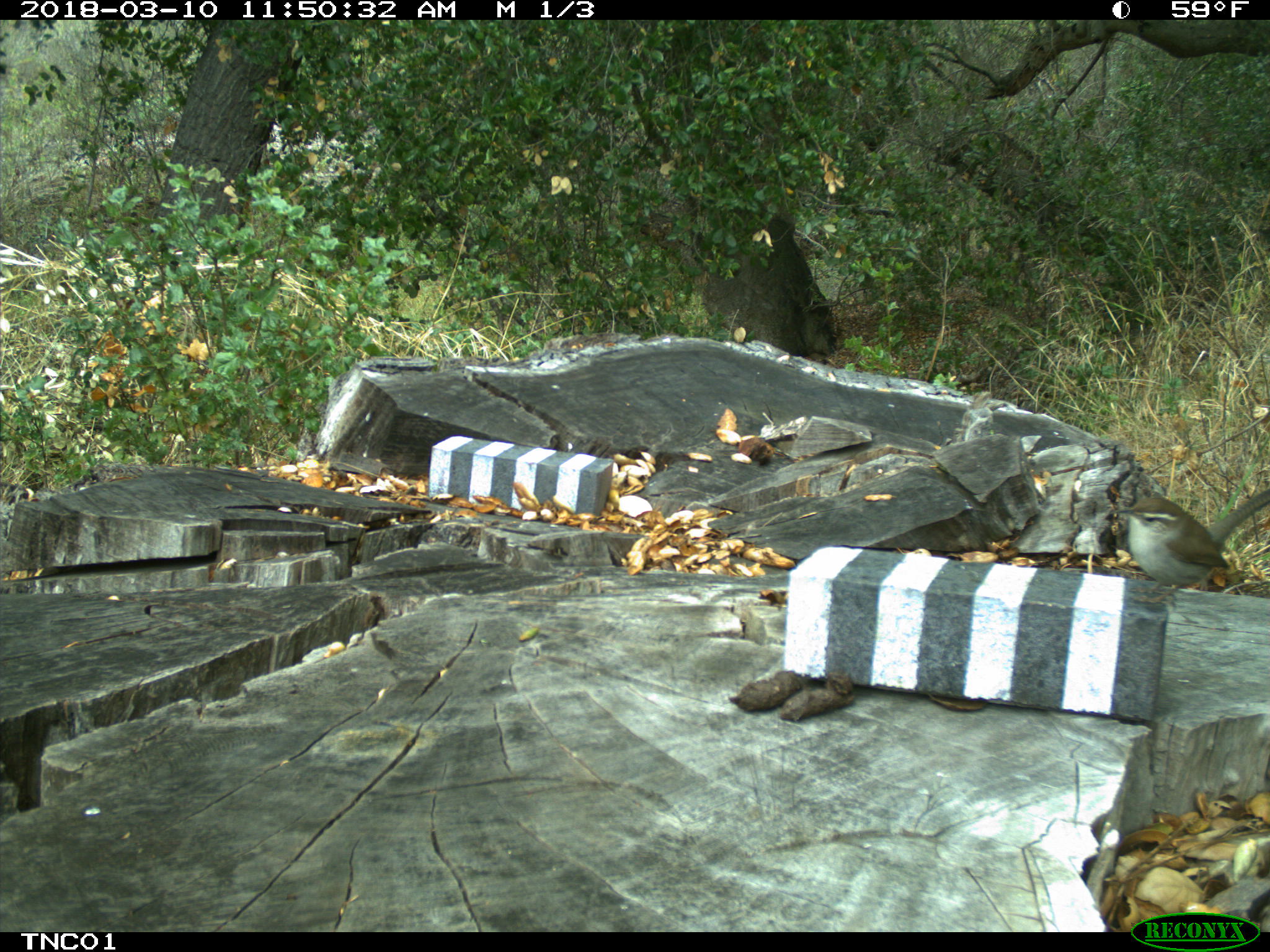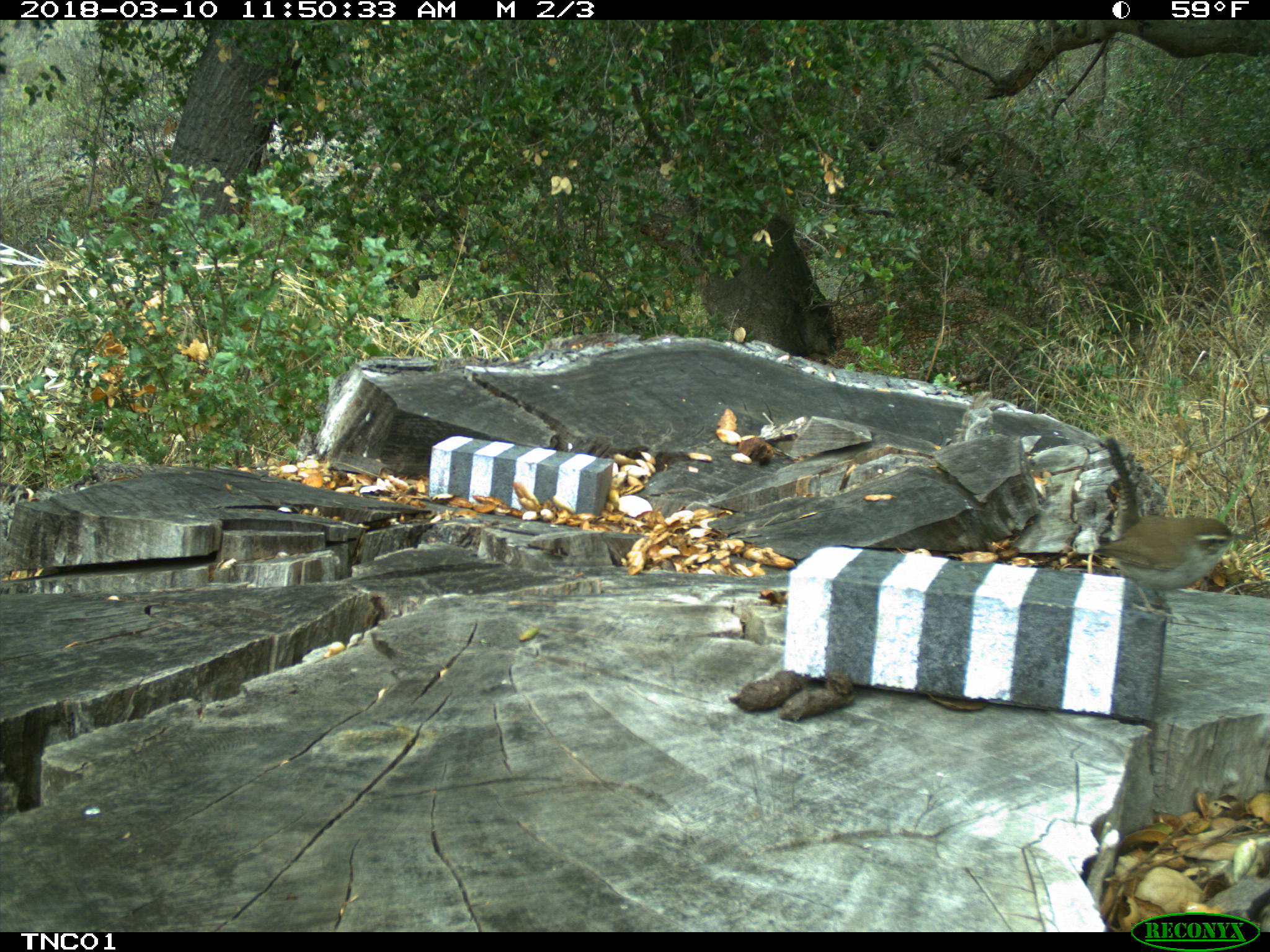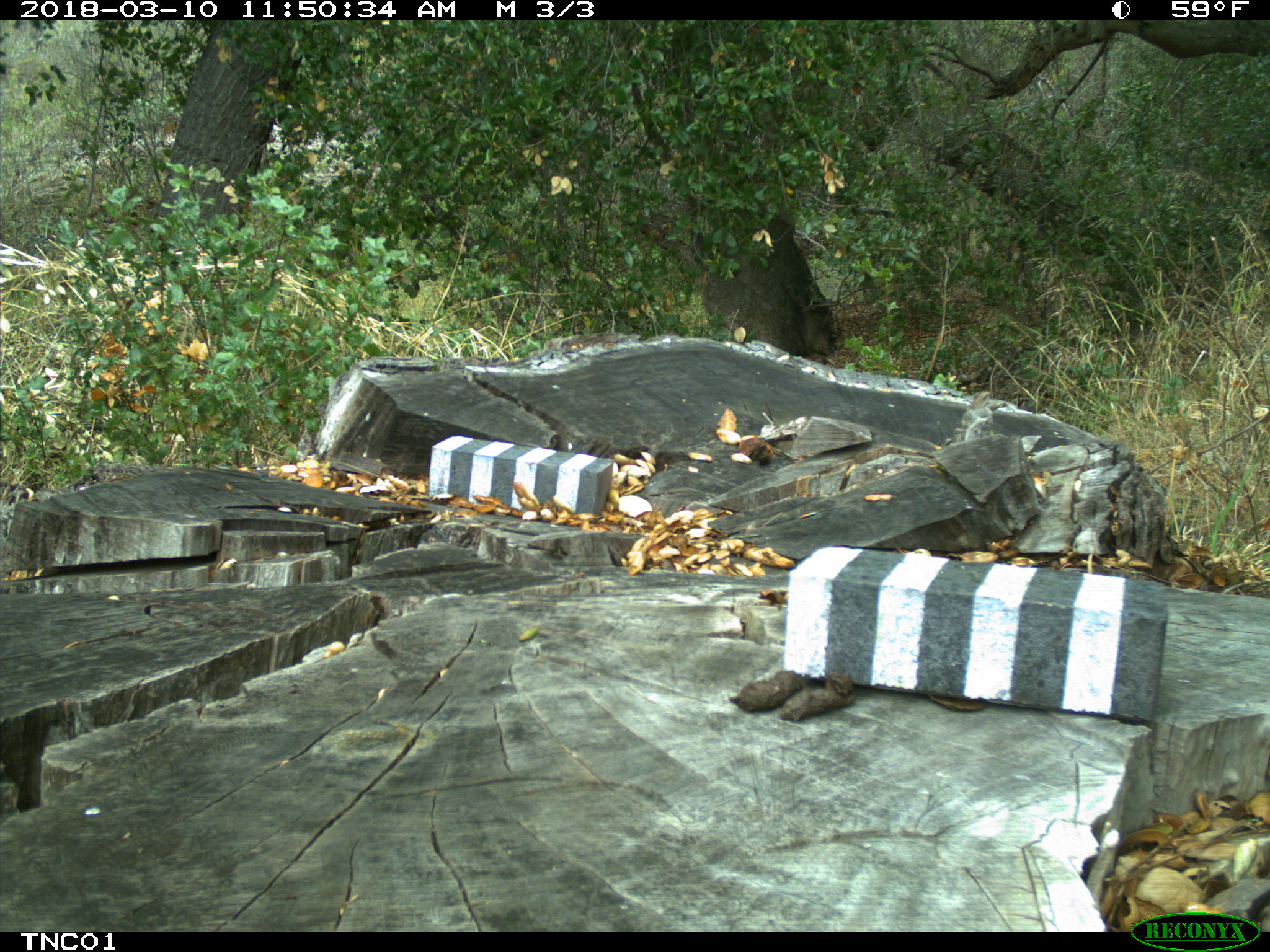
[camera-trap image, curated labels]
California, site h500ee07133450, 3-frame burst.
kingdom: Animalia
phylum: Chordata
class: Aves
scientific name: Aves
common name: bird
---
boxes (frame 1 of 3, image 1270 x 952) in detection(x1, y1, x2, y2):
bird: detection(1114, 495, 1228, 603)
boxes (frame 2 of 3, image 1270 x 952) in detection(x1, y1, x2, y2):
bird: detection(1093, 438, 1253, 620)